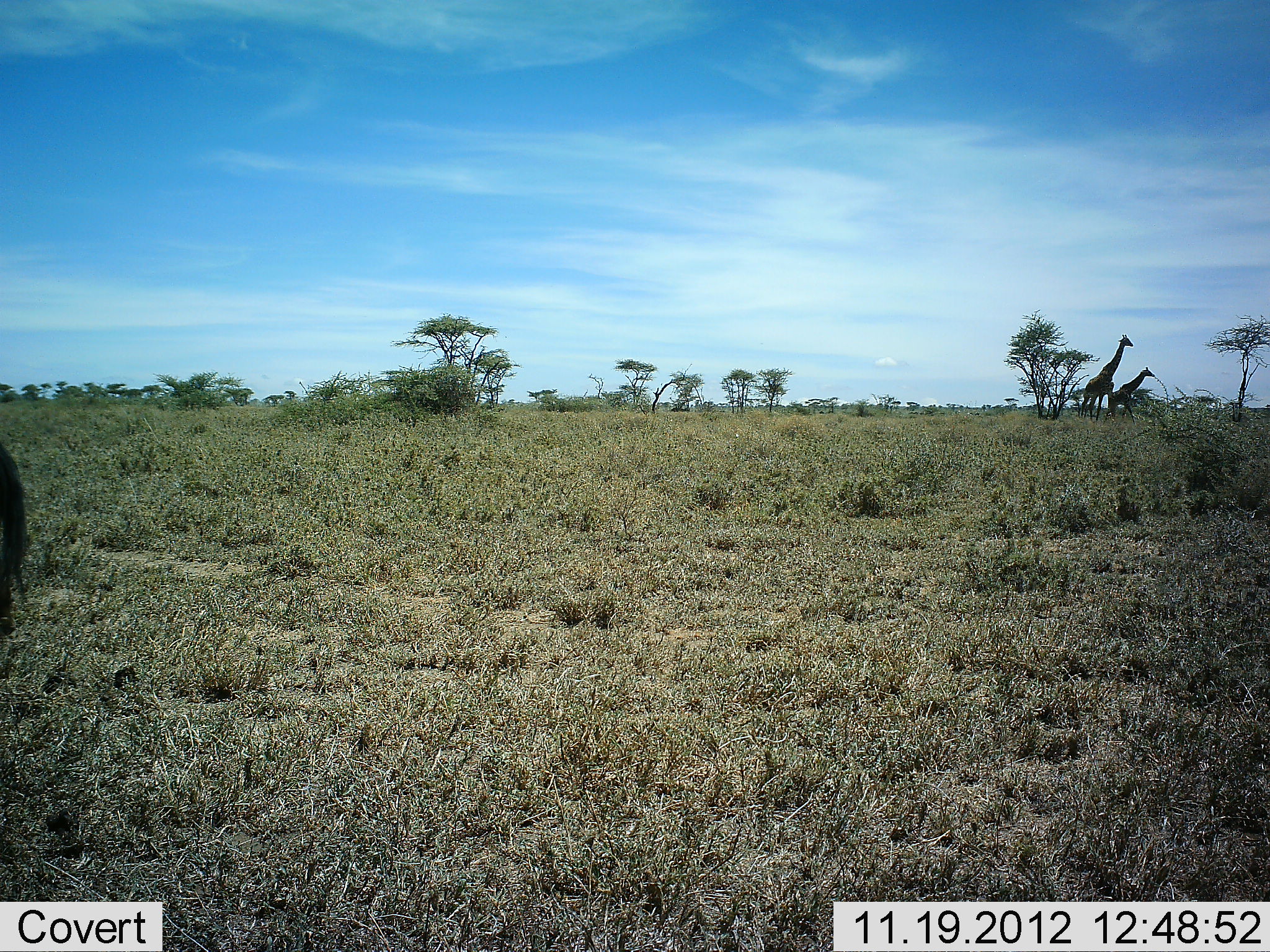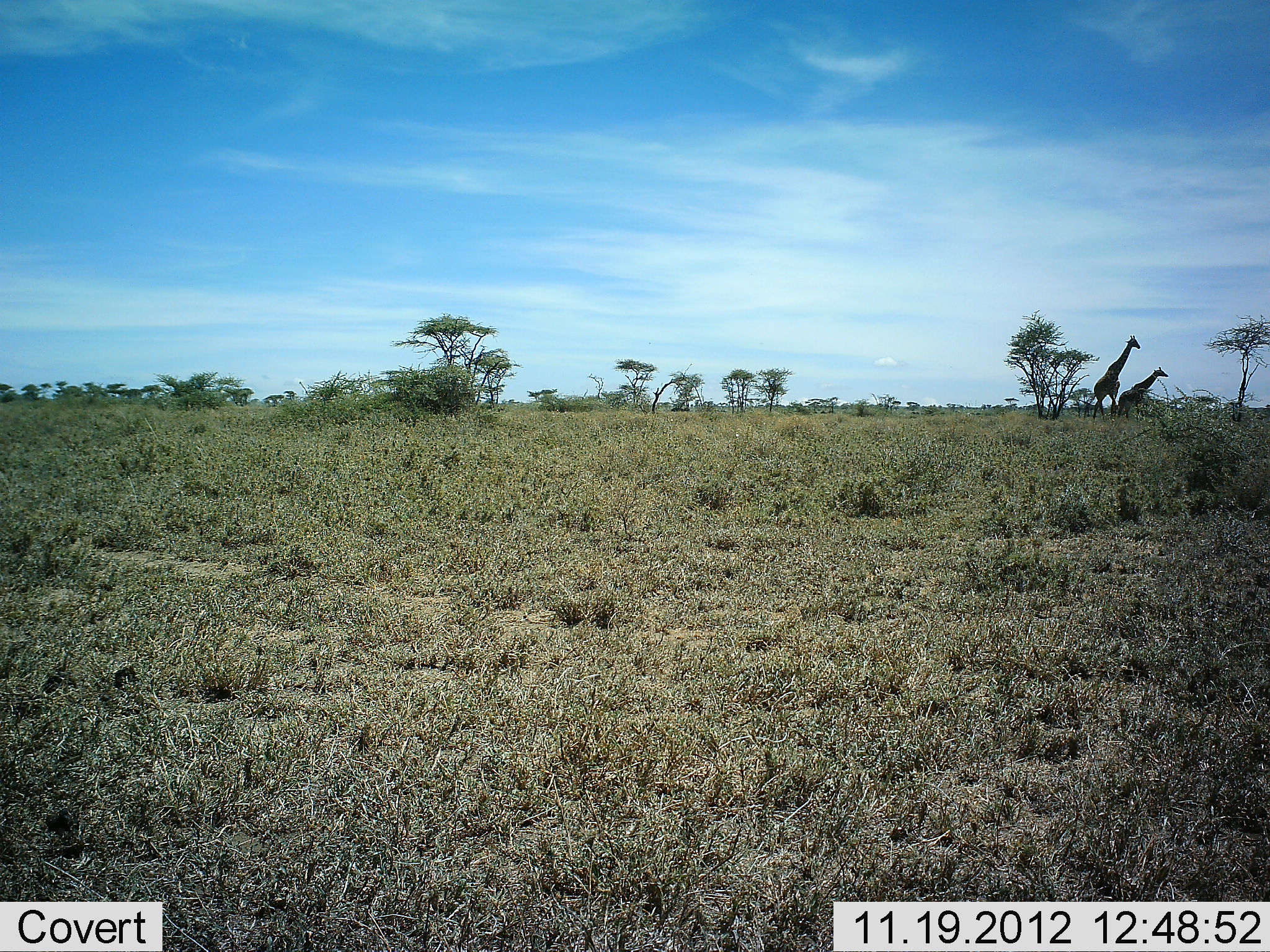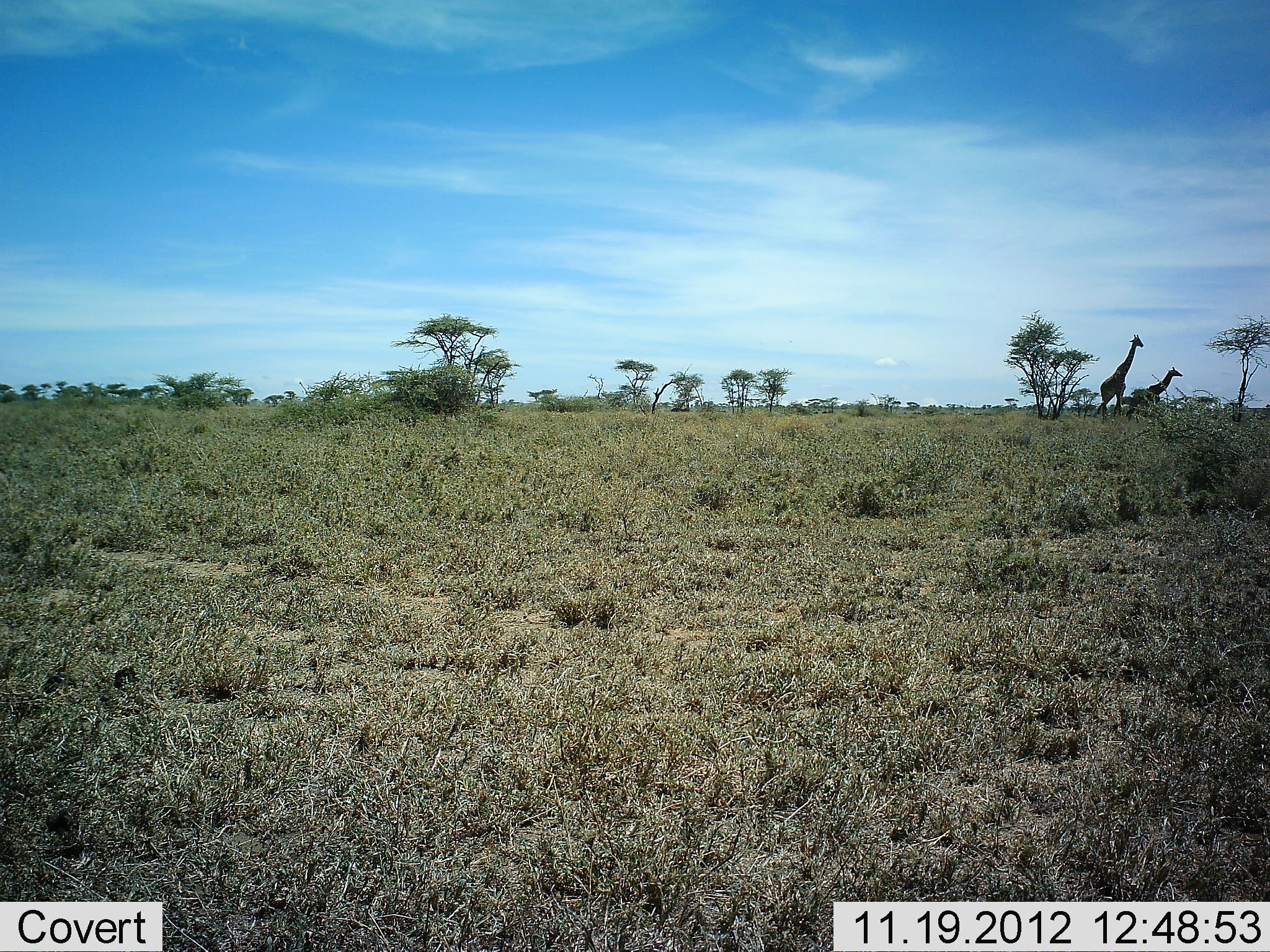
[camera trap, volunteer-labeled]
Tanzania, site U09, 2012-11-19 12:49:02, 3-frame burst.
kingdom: Animalia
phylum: Chordata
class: Mammalia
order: Artiodactyla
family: Giraffidae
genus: Giraffa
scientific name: Giraffa camelopardalis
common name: giraffe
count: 2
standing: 36%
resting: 9%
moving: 73%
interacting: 0%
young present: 18%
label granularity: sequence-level